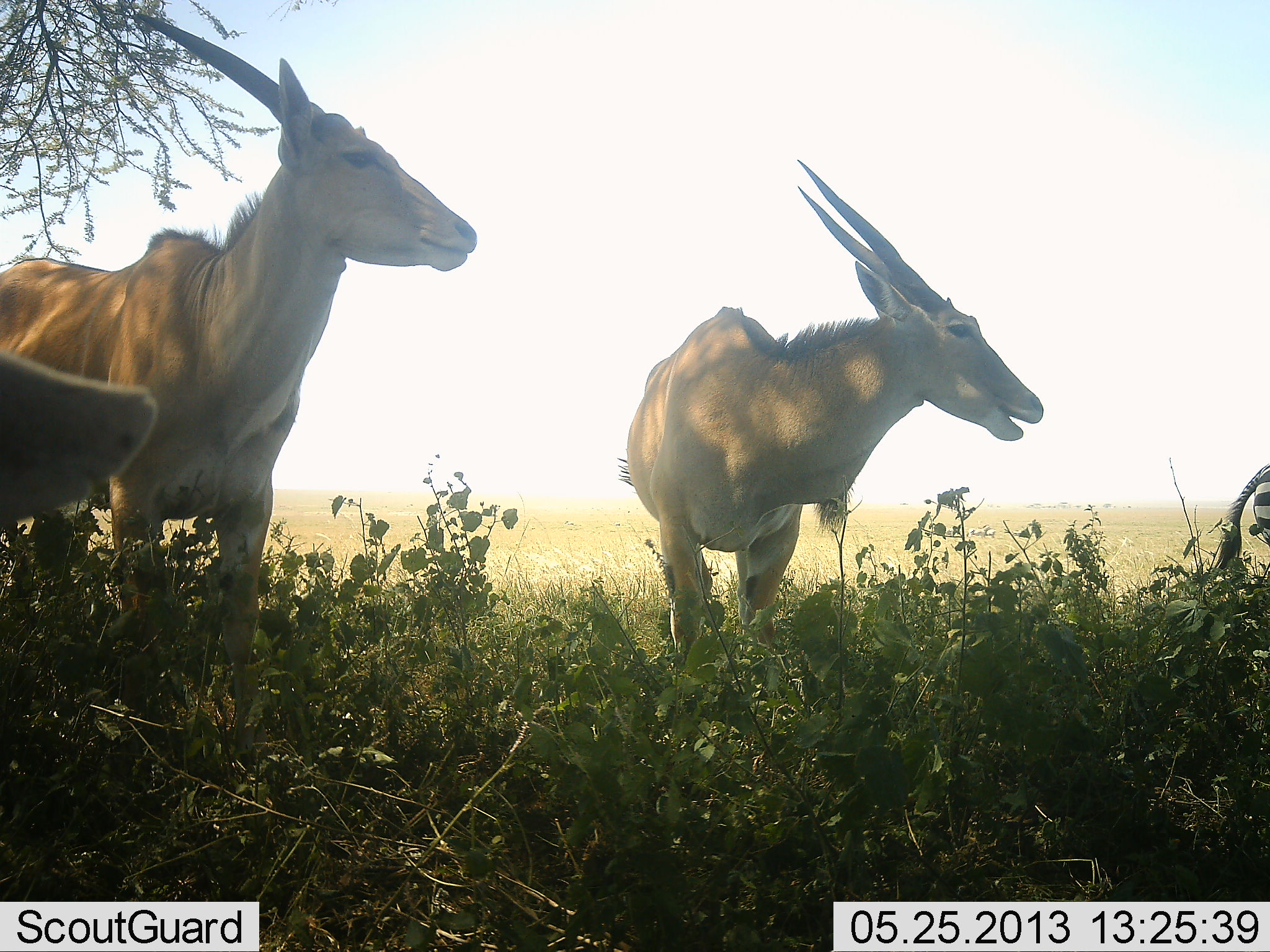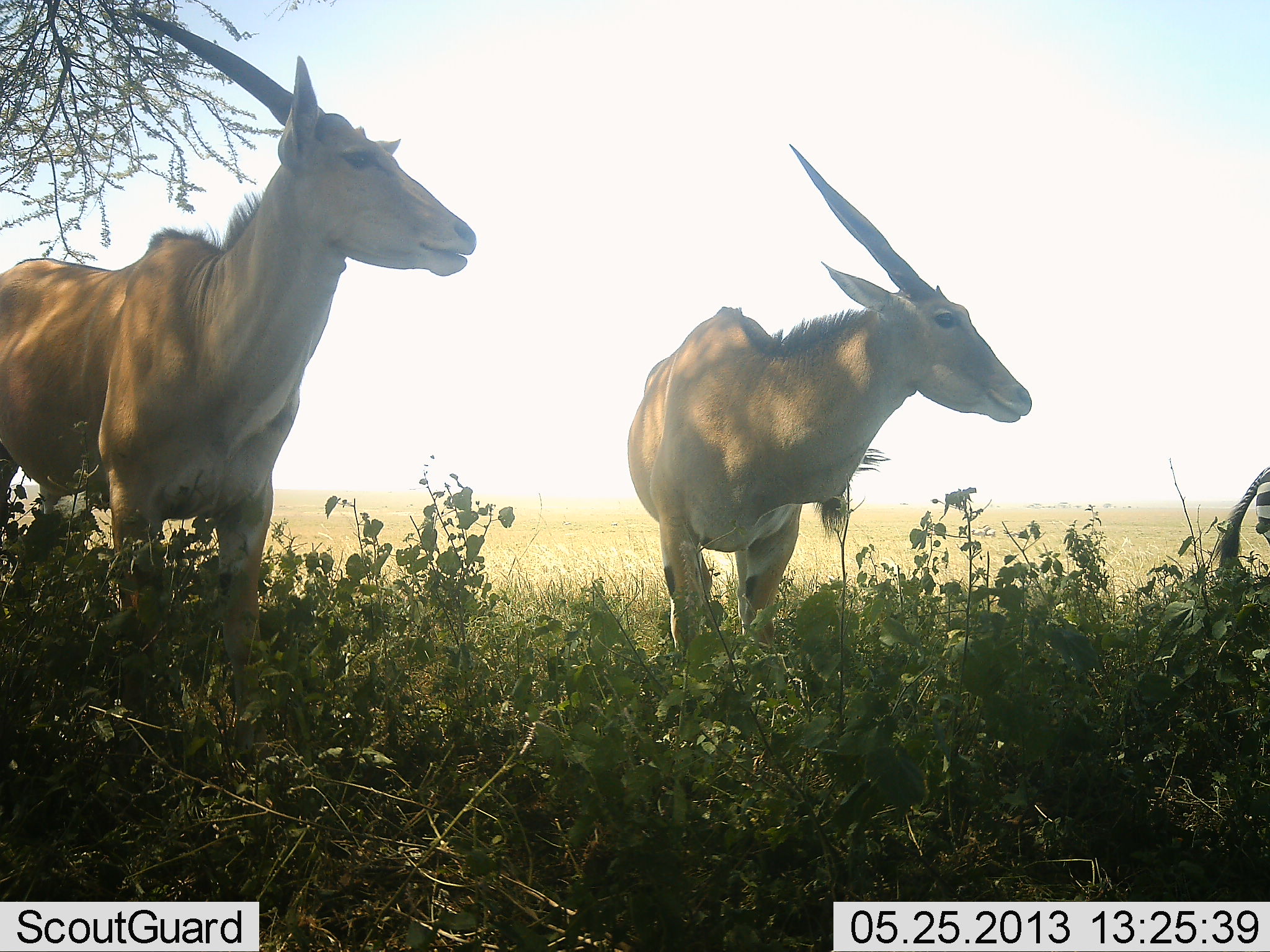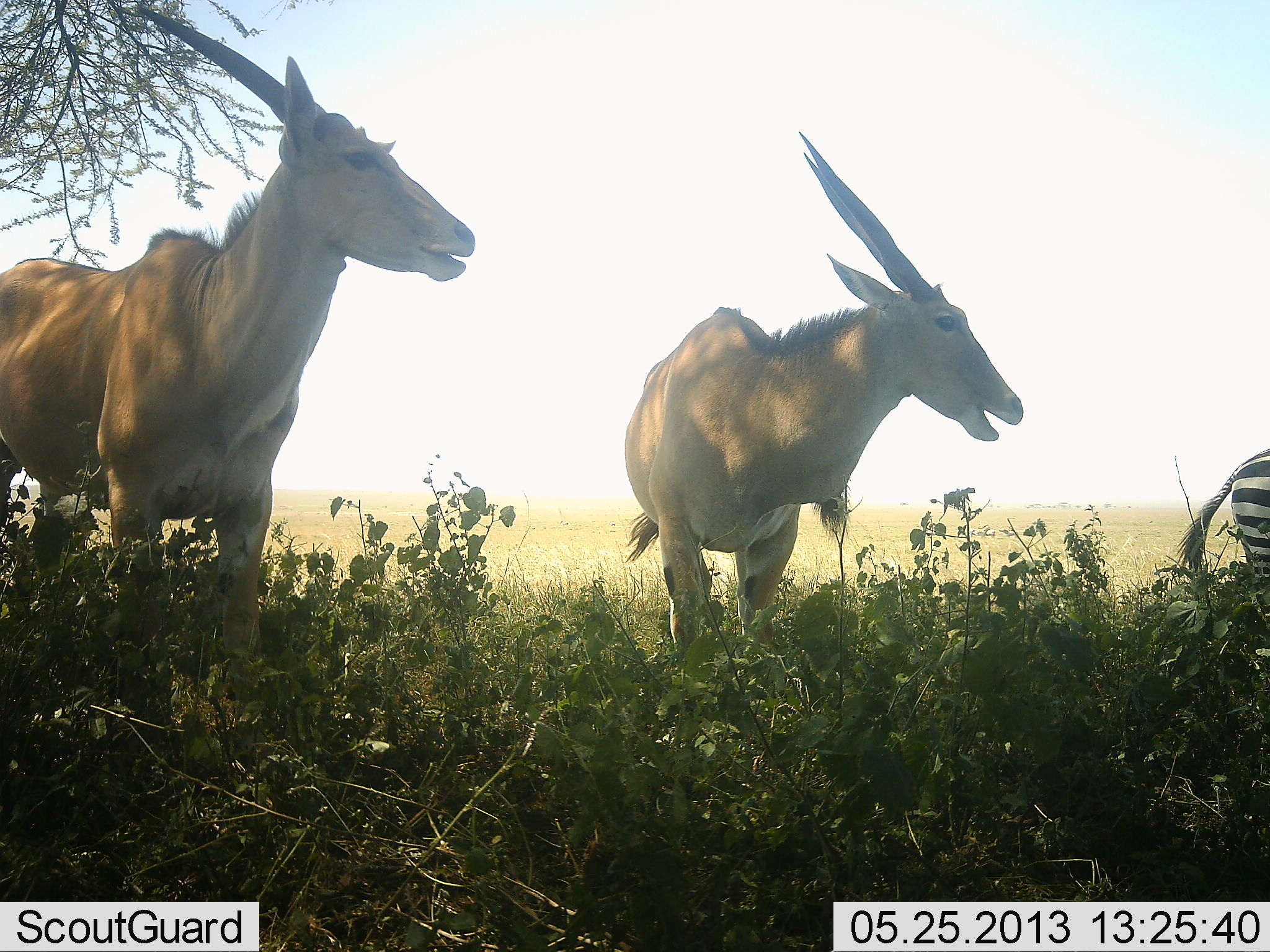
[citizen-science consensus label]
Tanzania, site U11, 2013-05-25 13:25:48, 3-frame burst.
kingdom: Animalia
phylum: Chordata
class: Mammalia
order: Artiodactyla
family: Bovidae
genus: Tragelaphus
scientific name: Tragelaphus oryx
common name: eland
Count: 3.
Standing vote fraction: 100%.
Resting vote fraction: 0%.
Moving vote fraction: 0%.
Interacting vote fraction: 0%.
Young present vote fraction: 0%.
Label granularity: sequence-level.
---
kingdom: Animalia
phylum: Chordata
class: Mammalia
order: Perissodactyla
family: Equidae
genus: Equus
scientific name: Equus quagga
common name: plains zebra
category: zebra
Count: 1.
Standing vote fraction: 70%.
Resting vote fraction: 0%.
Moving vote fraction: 30%.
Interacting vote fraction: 0%.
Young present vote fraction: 0%.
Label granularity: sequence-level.